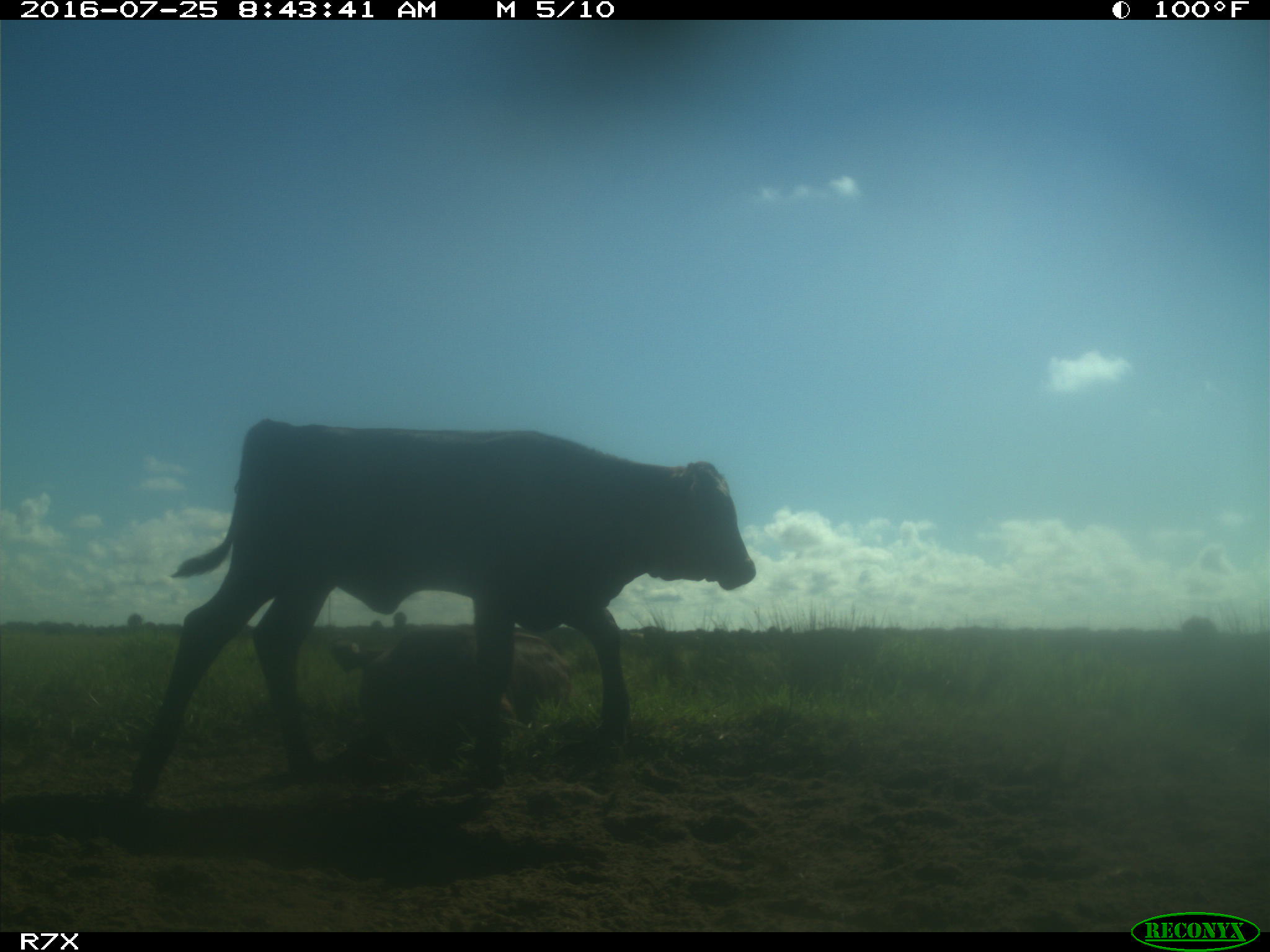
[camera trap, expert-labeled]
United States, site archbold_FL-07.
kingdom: Animalia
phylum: Chordata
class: Mammalia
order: Artiodactyla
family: Bovidae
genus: Bos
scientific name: Bos taurus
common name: domestic cow